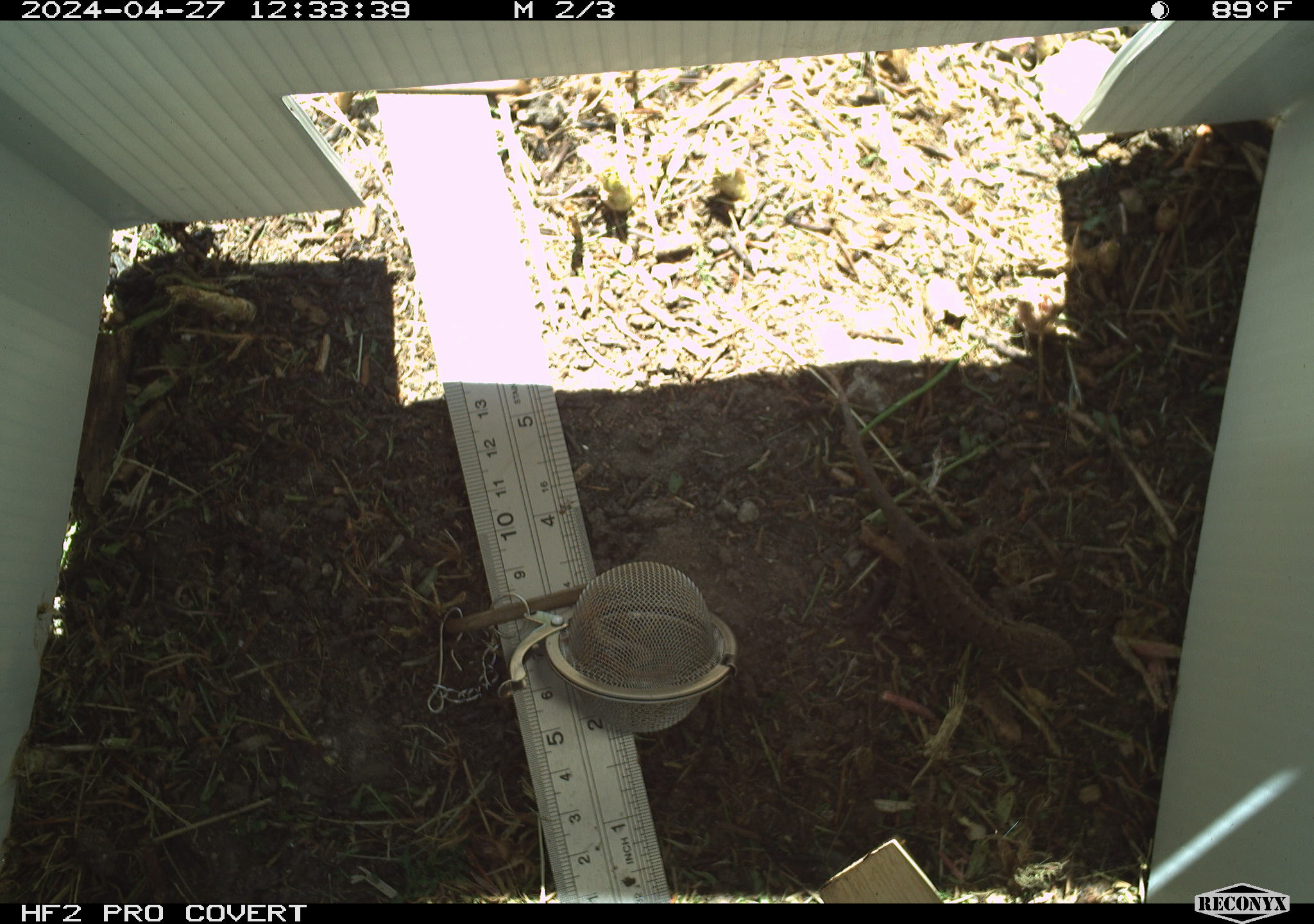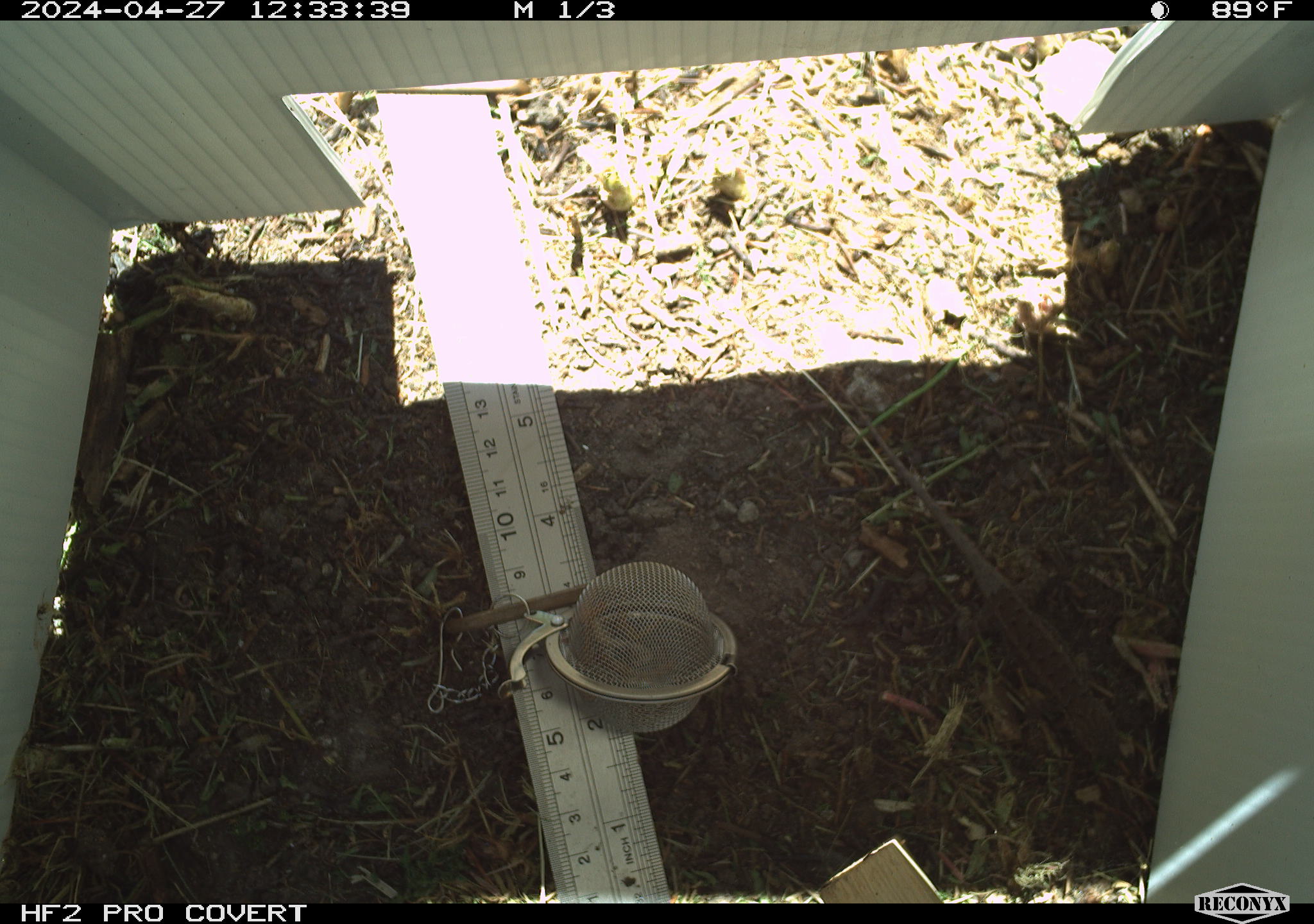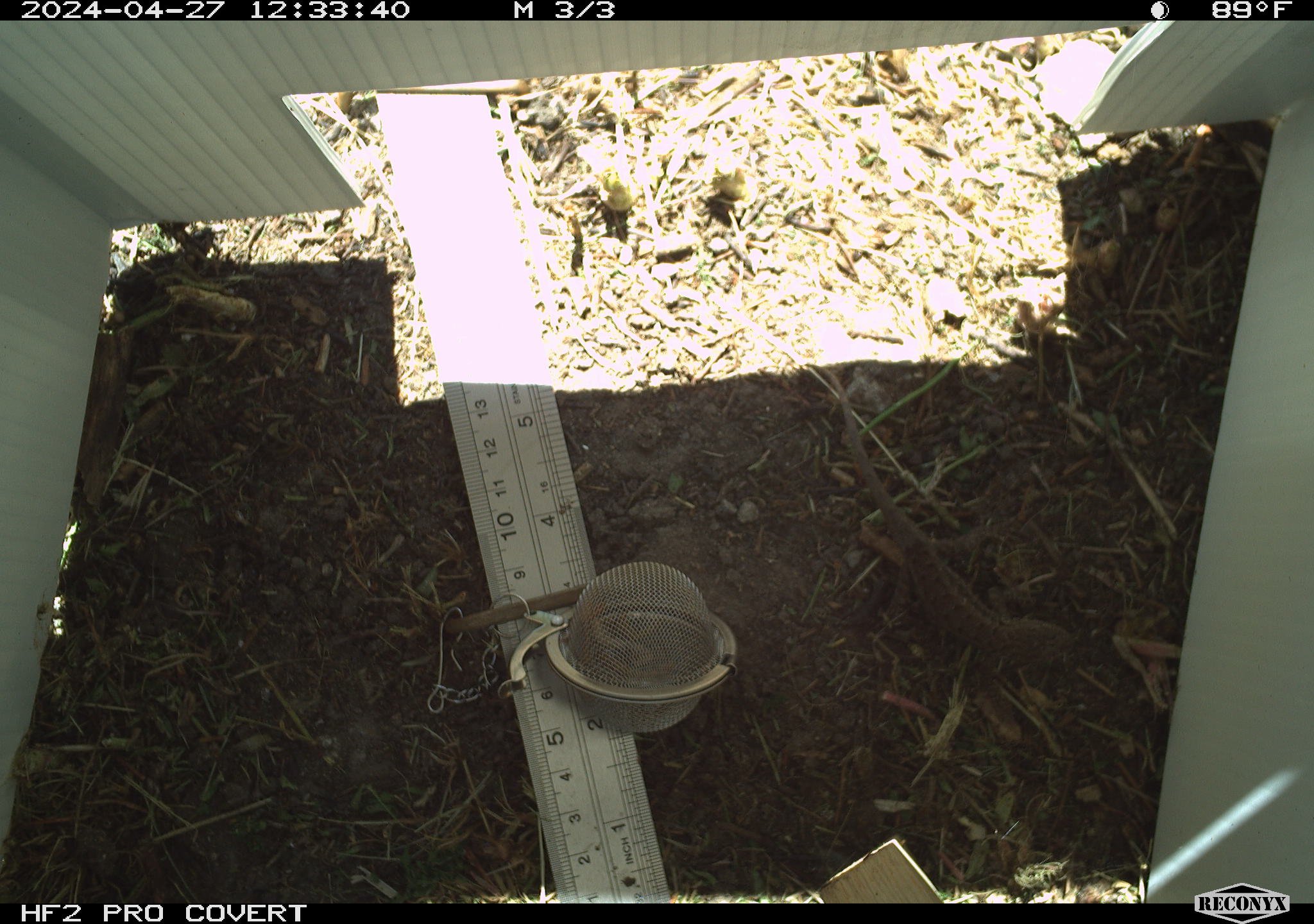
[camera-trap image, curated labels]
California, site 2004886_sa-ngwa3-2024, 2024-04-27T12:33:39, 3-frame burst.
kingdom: Animalia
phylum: Chordata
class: Reptilia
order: Squamata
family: Phrynosomatidae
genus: Sceloporus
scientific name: Sceloporus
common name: spiny lizards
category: sceloporus species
Sceloporus species (spiny lizards) (Sceloporus).